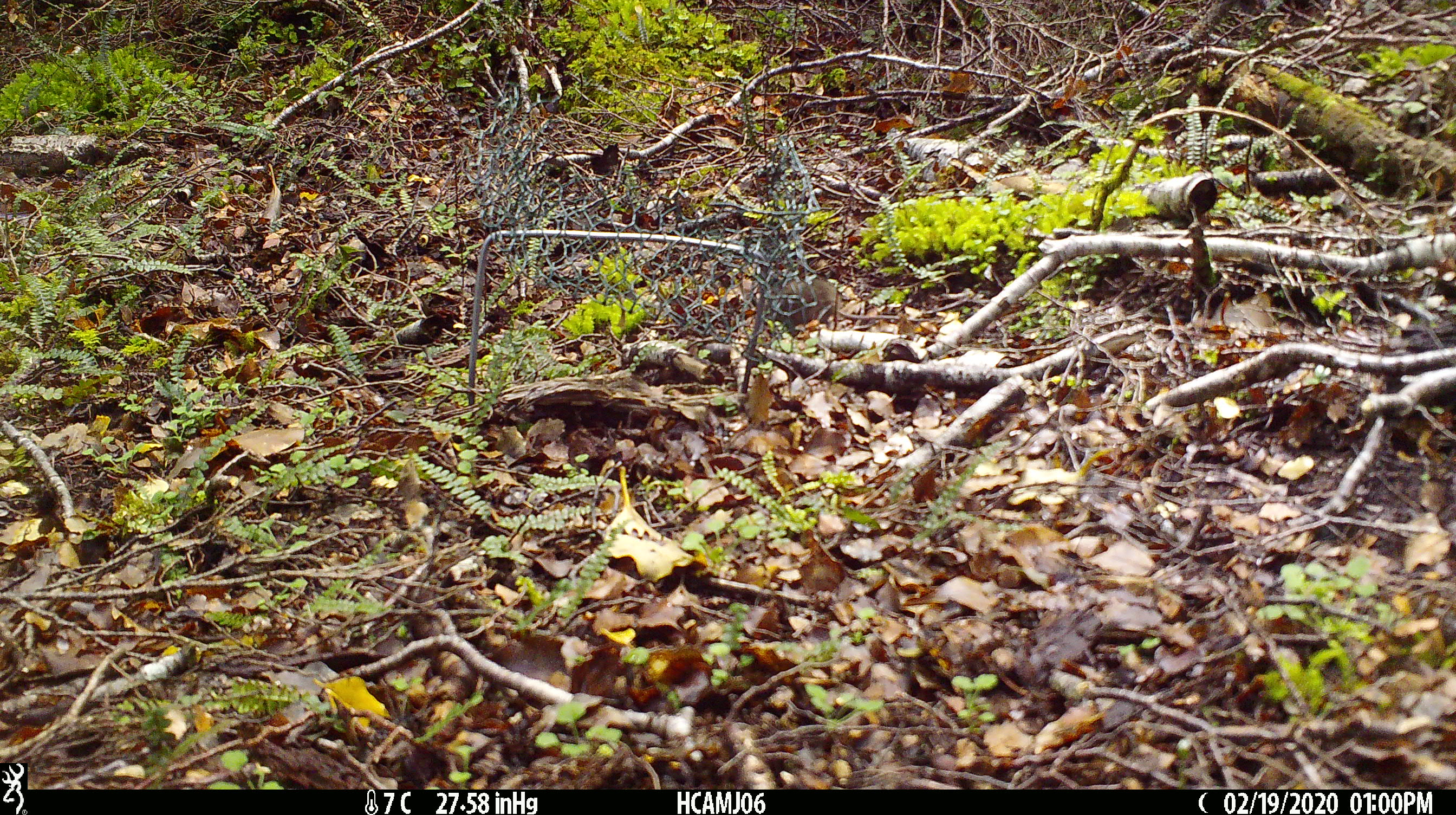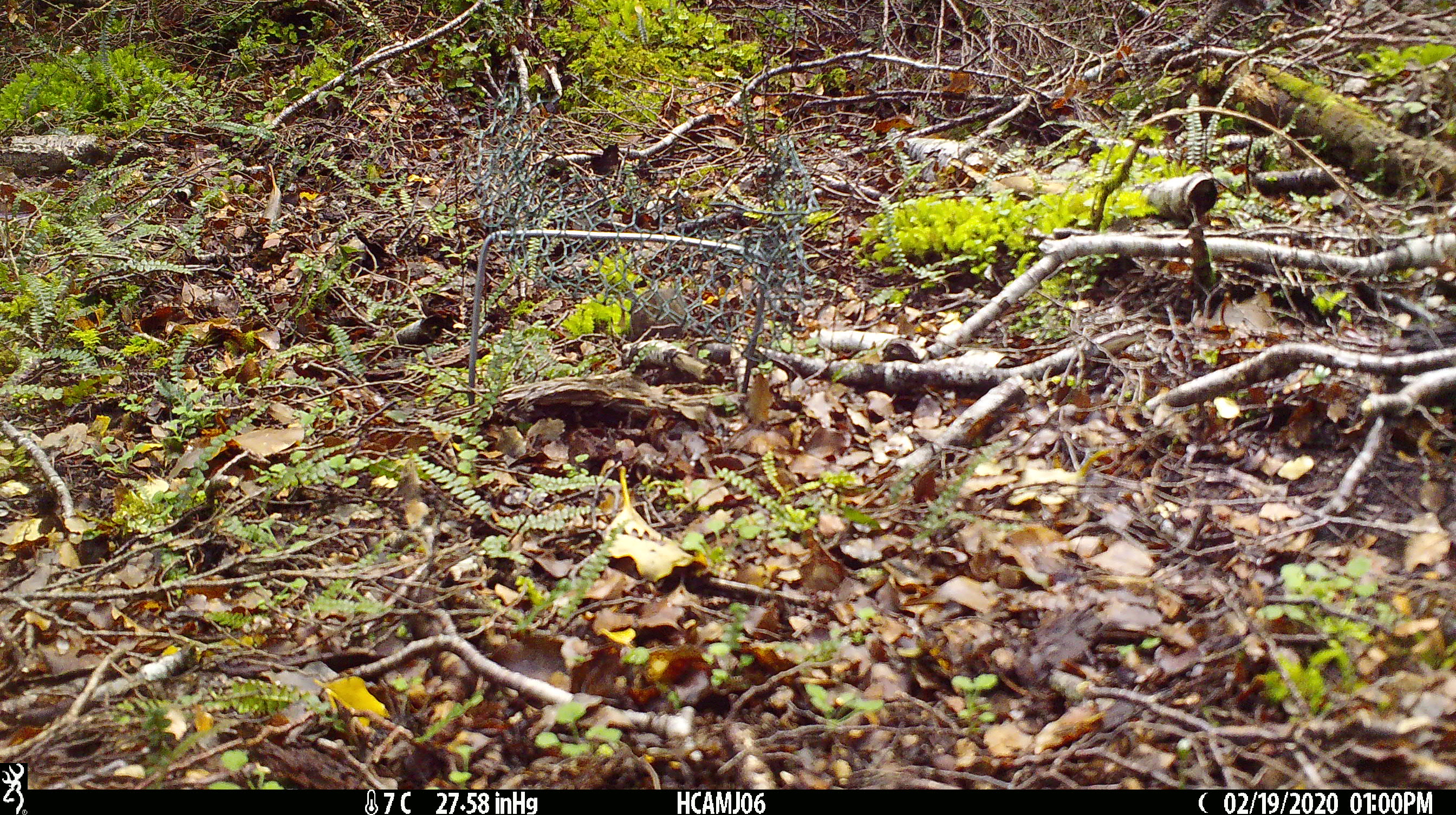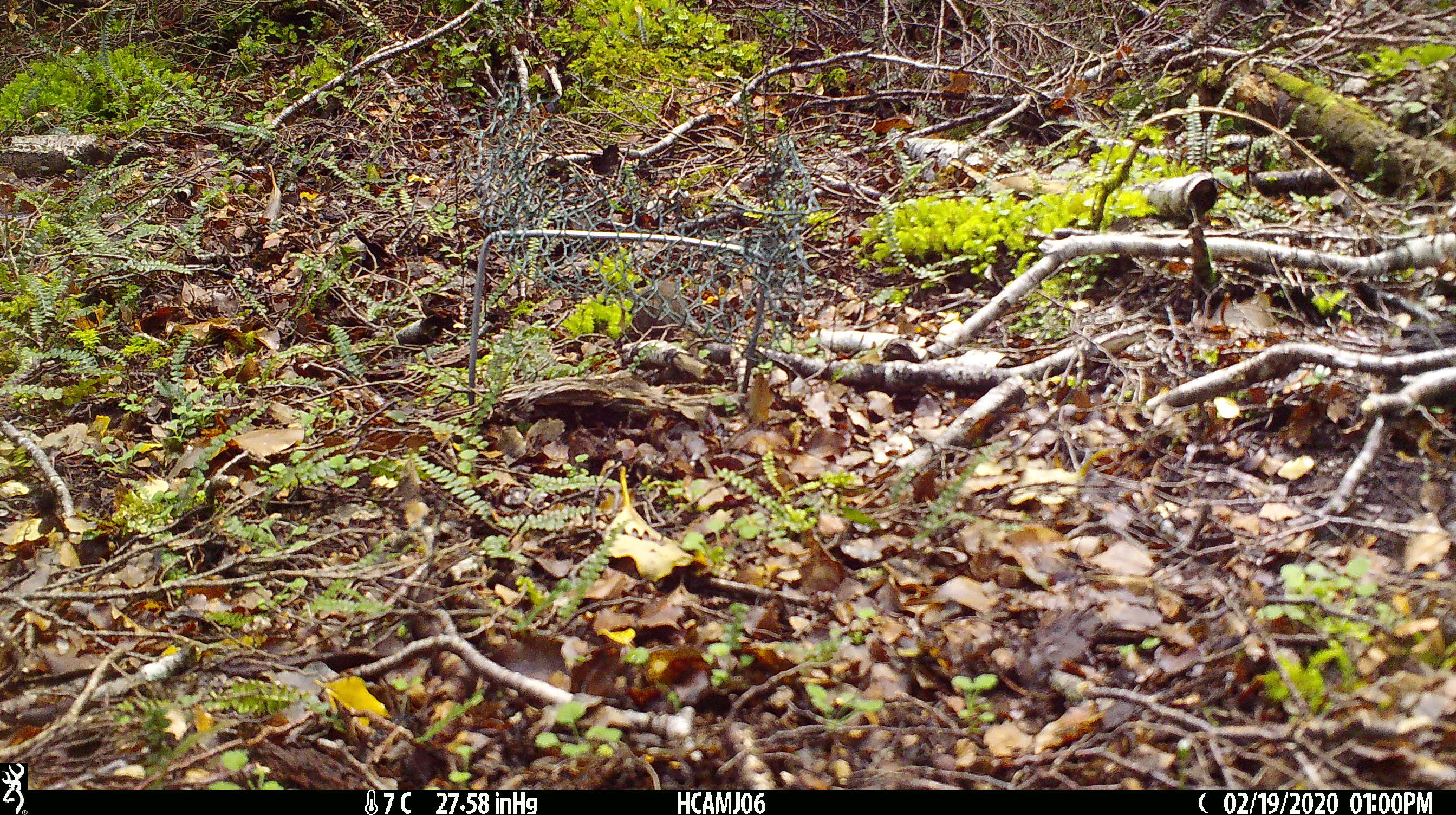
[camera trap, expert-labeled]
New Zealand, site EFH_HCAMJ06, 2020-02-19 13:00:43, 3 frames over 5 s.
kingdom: Animalia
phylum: Chordata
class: Mammalia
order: Rodentia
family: Muridae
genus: Mus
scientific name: Mus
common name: mouse